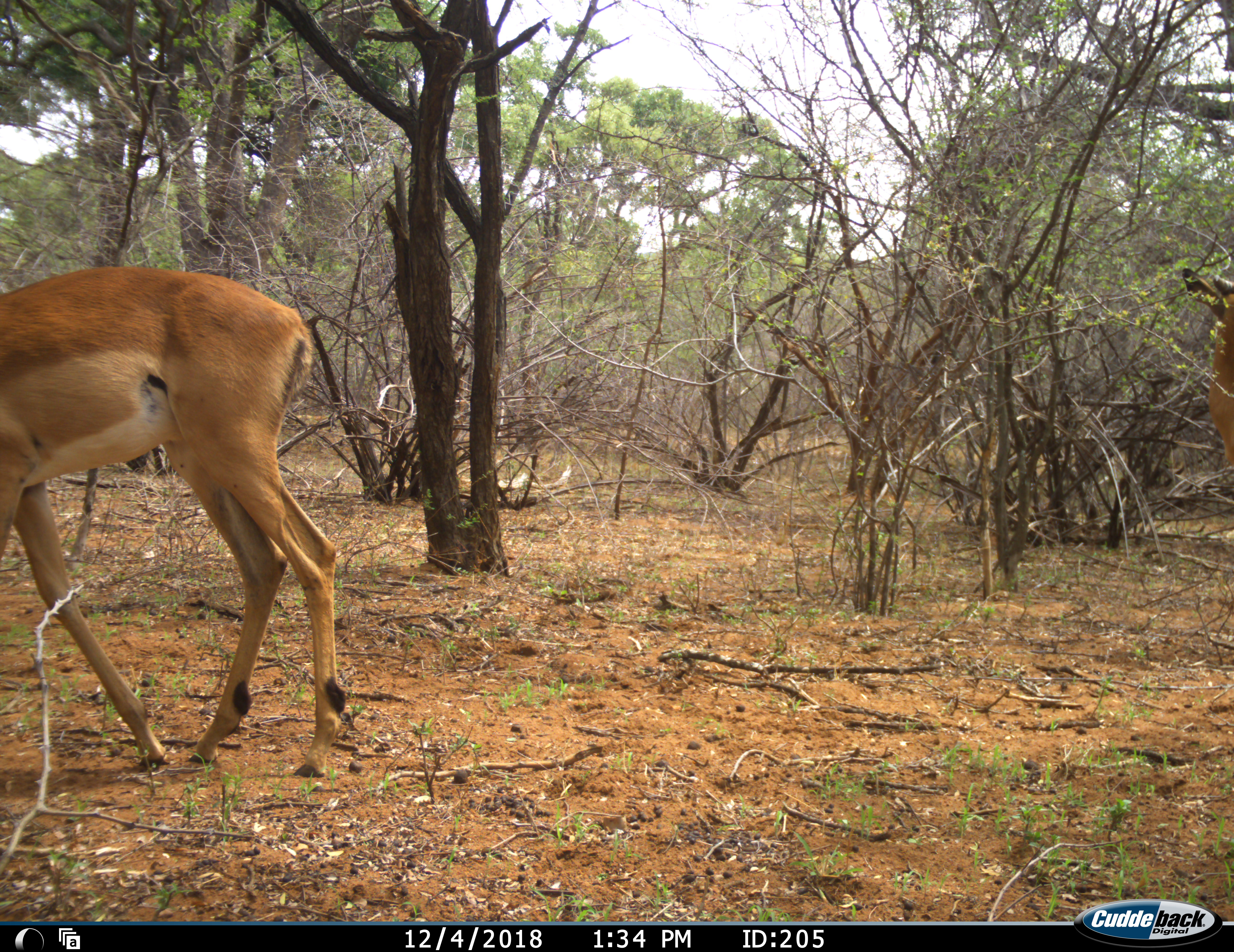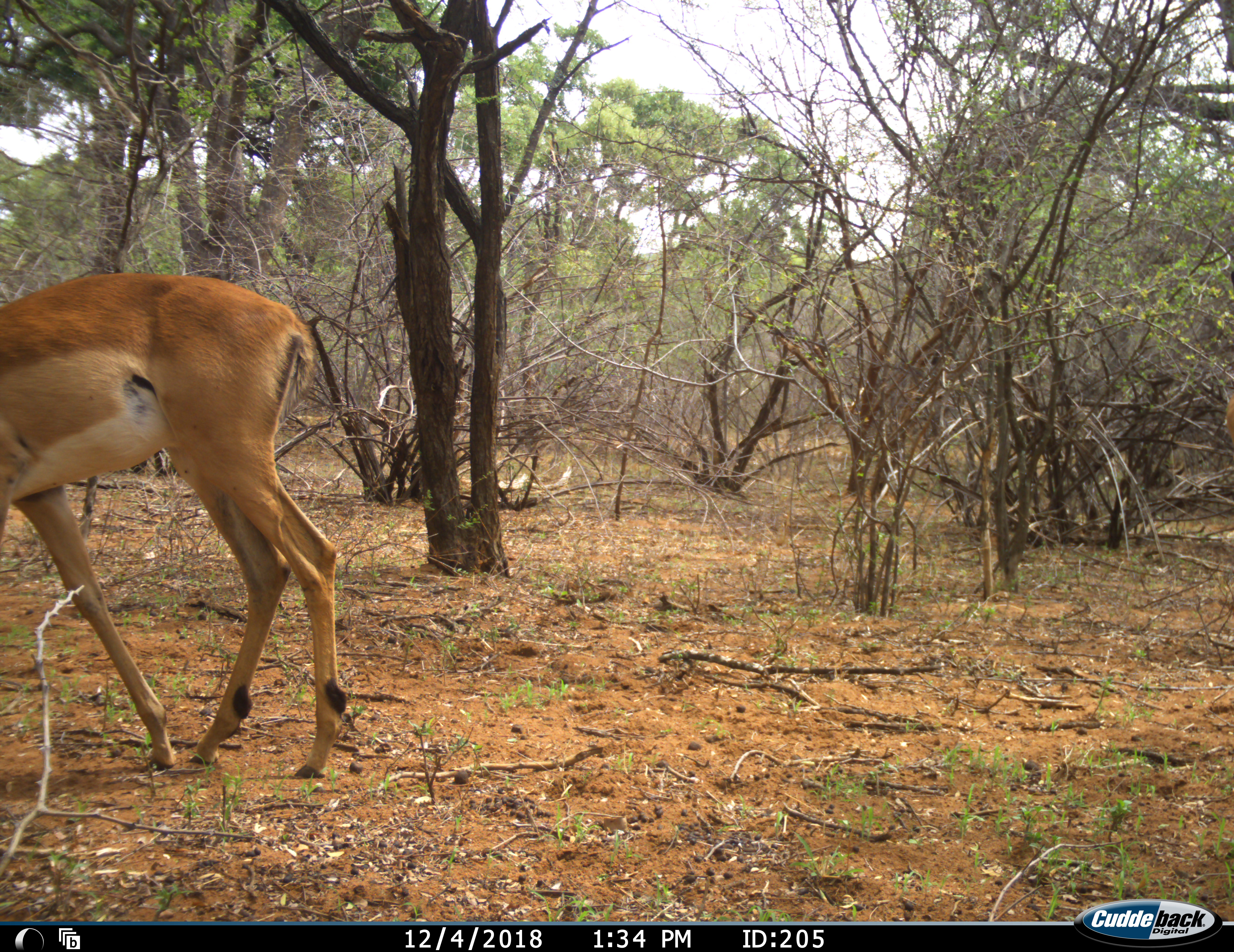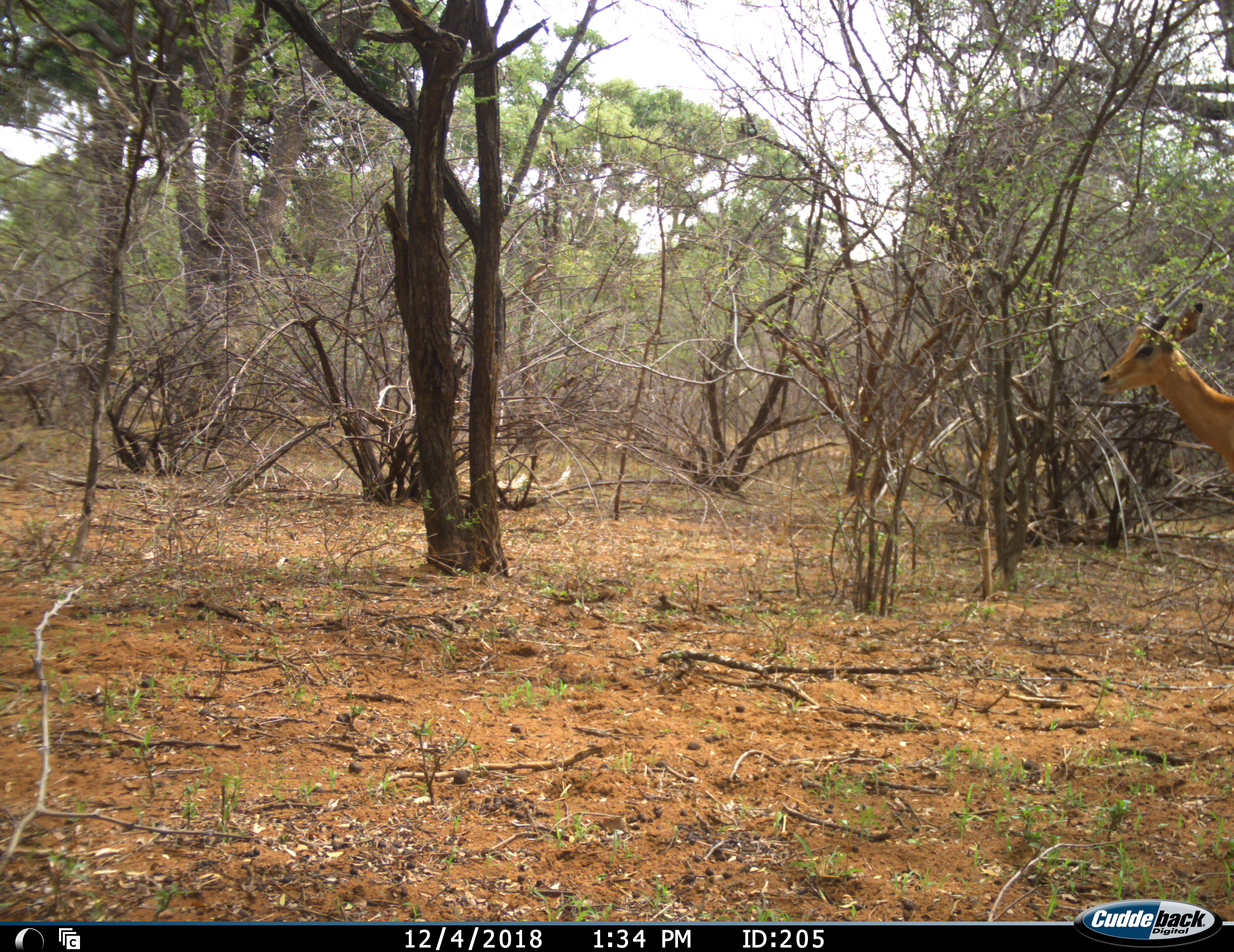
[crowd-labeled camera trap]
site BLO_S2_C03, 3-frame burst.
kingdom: Animalia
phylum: Chordata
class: Mammalia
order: Artiodactyla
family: Bovidae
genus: Aepyceros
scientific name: Aepyceros melampus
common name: impala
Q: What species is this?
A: Impala (Aepyceros melampus).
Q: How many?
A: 2.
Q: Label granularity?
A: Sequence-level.